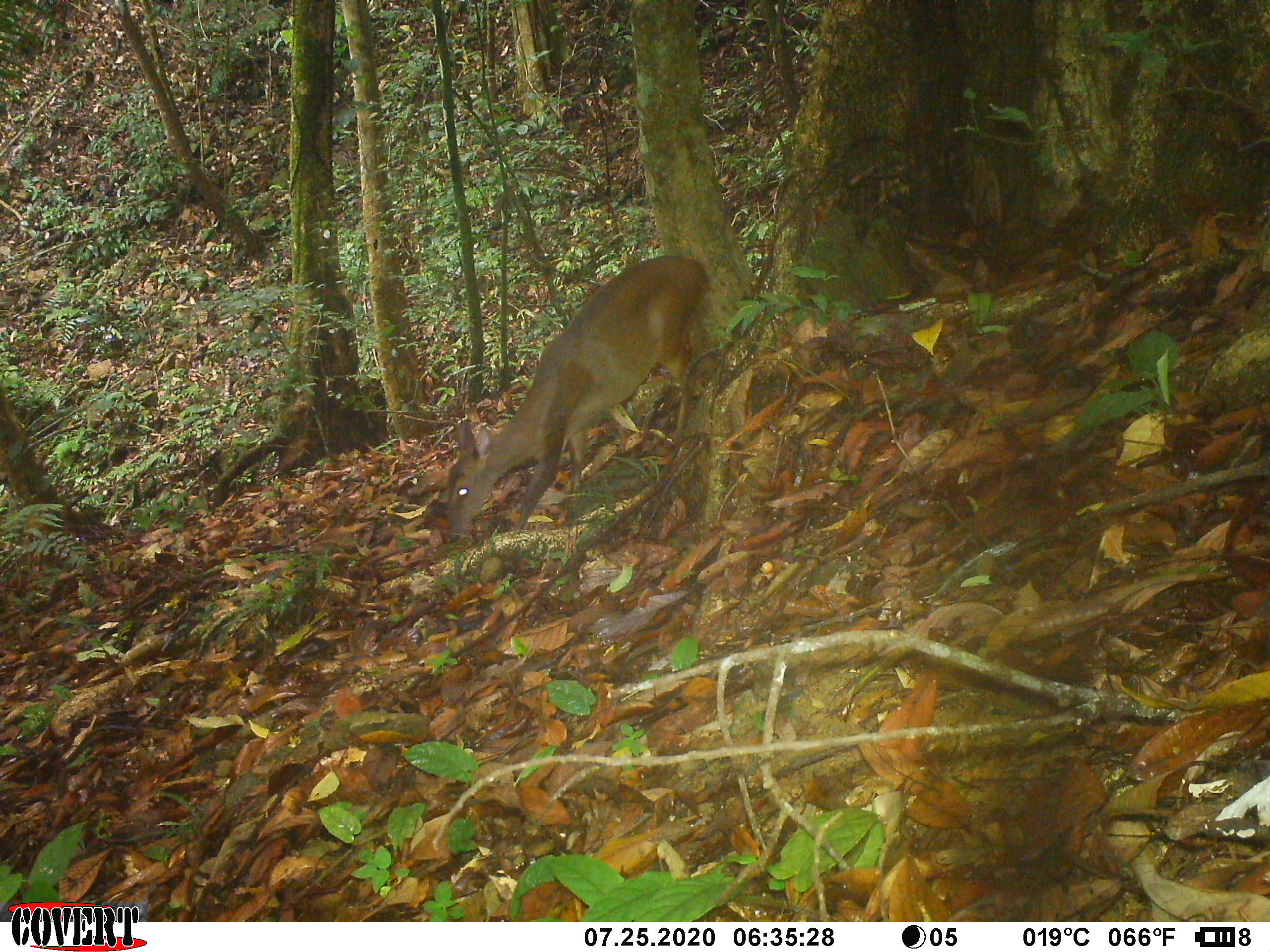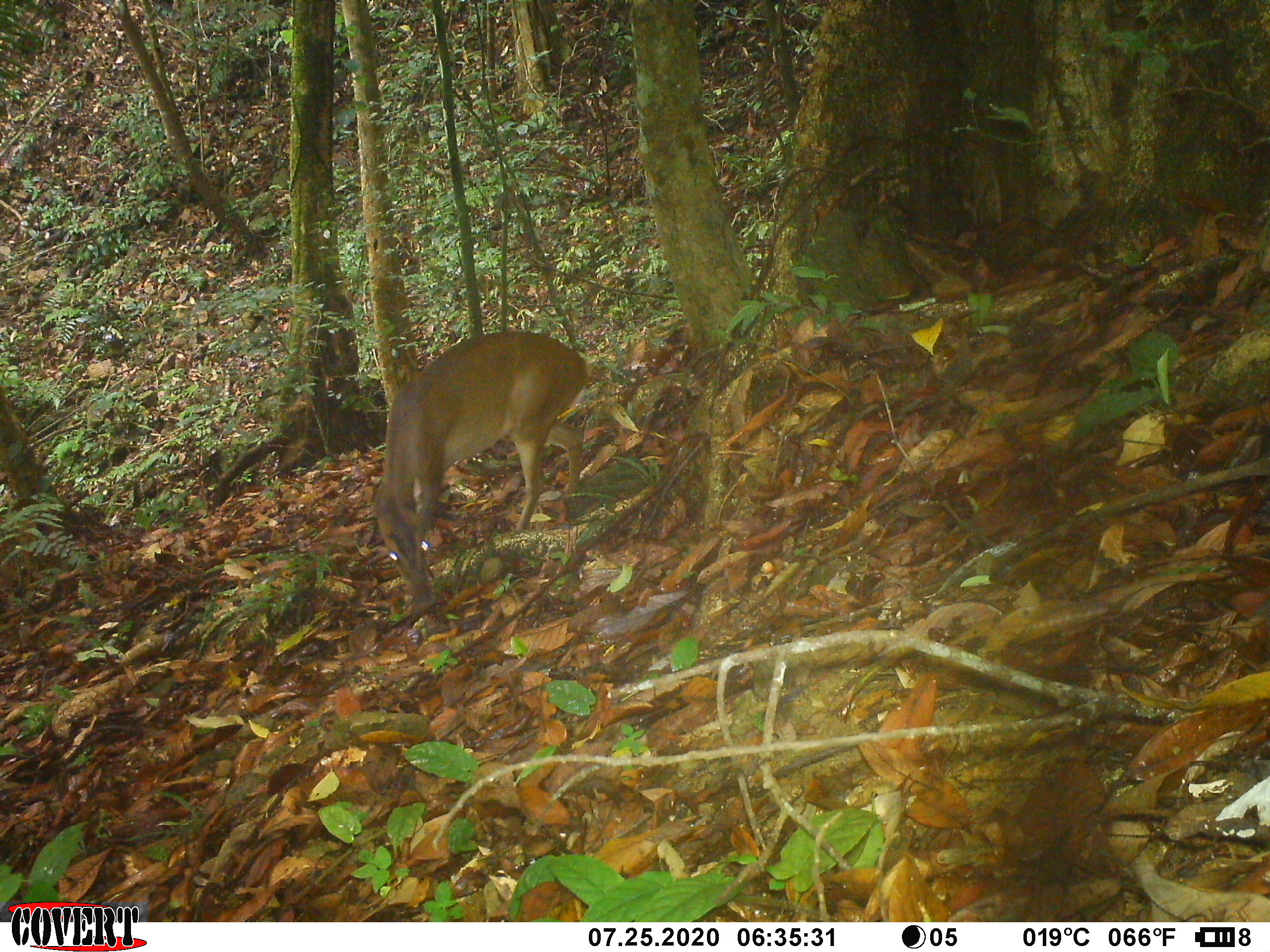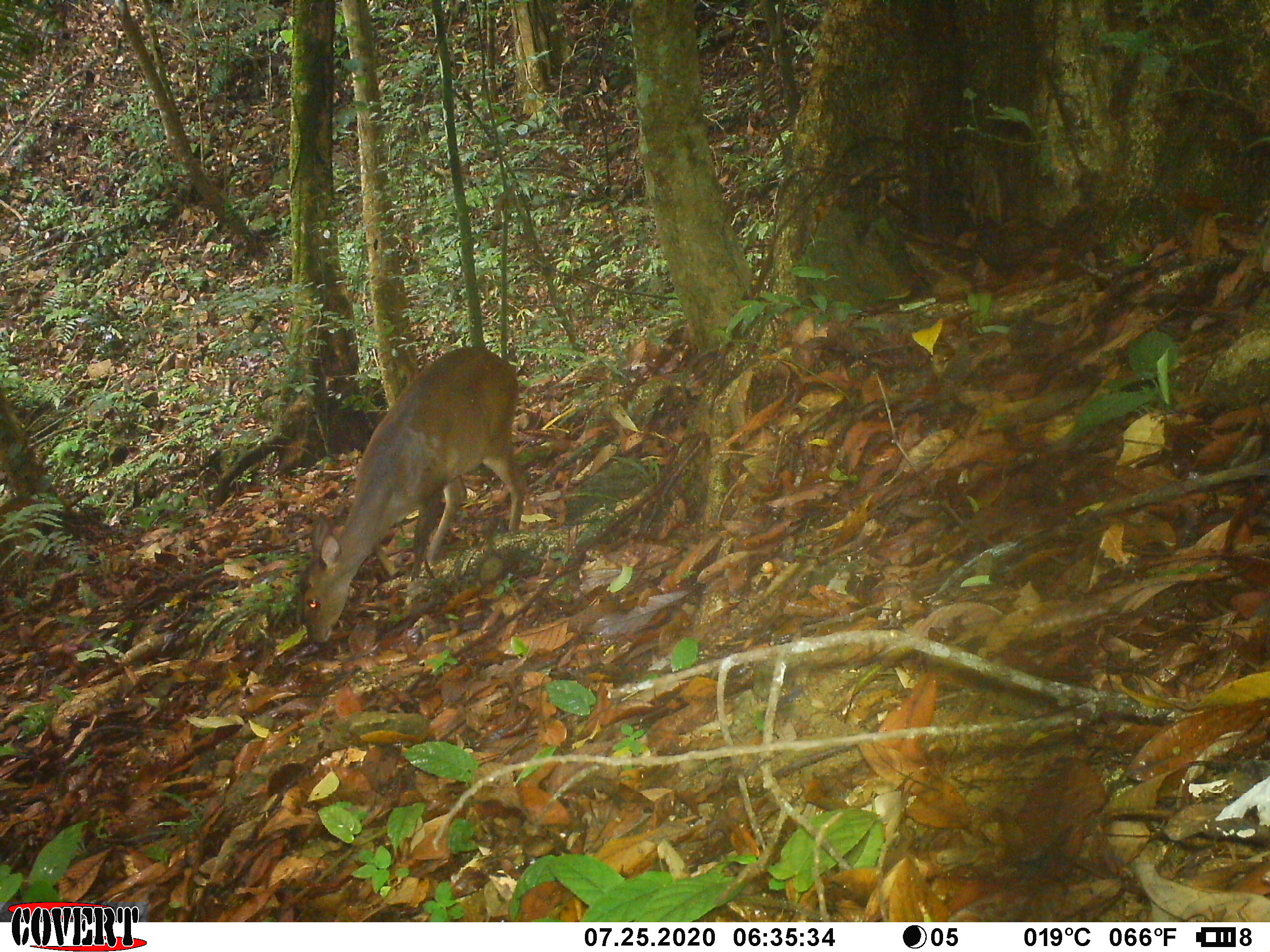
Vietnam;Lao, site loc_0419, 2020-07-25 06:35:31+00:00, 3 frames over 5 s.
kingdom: Animalia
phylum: Chordata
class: Mammalia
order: Artiodactyla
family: Cervidae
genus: Muntiacus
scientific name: Muntiacus vuquangensis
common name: large-antlered muntjac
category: large antlered muntjac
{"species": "large antlered muntjac (large-antlered muntjac) (Muntiacus vuquangensis)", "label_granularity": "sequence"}